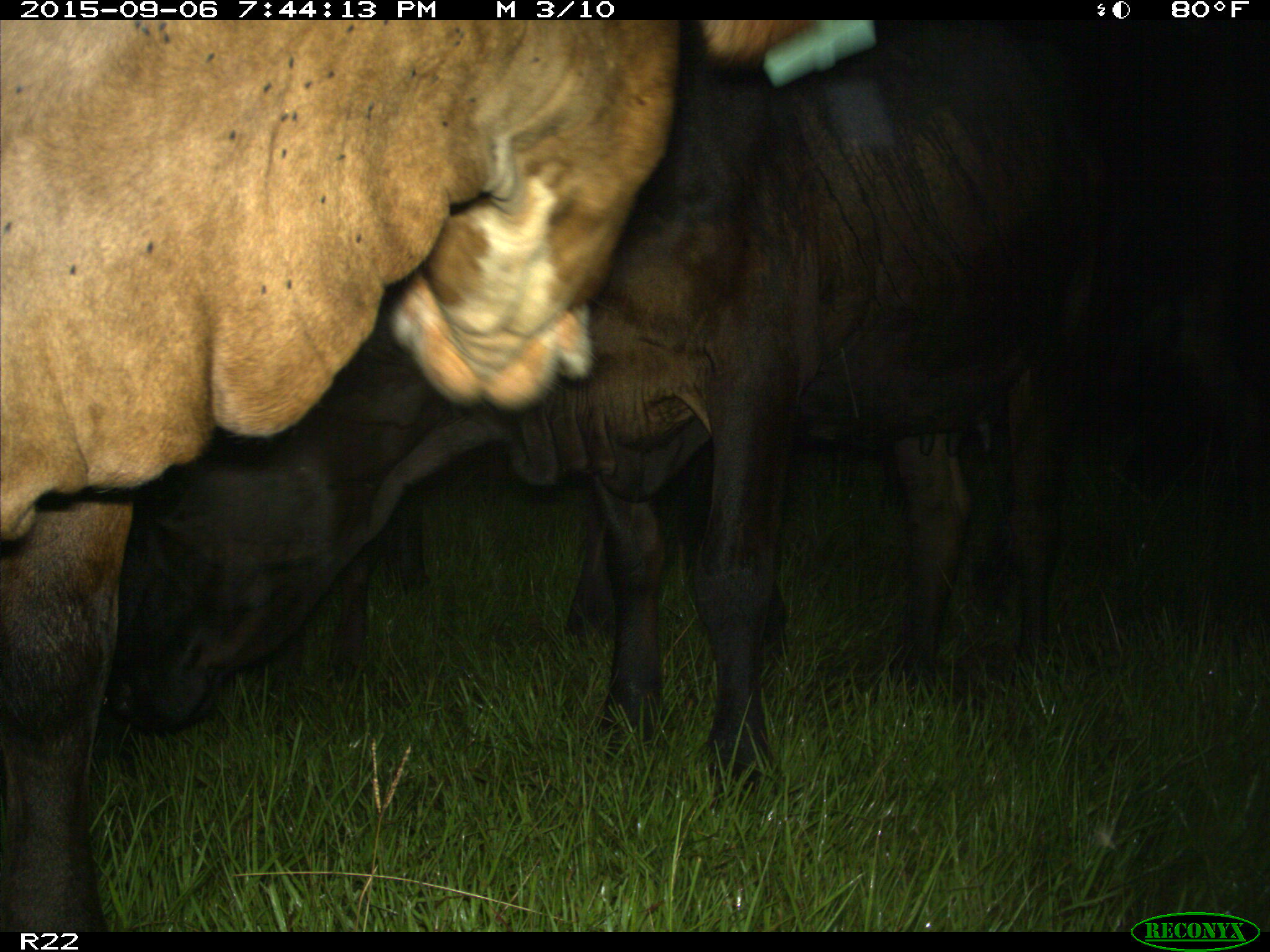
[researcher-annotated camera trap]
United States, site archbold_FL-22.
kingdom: Animalia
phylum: Chordata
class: Mammalia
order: Artiodactyla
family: Bovidae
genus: Bos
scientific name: Bos taurus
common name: domestic cow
Bos taurus (domestic cow).